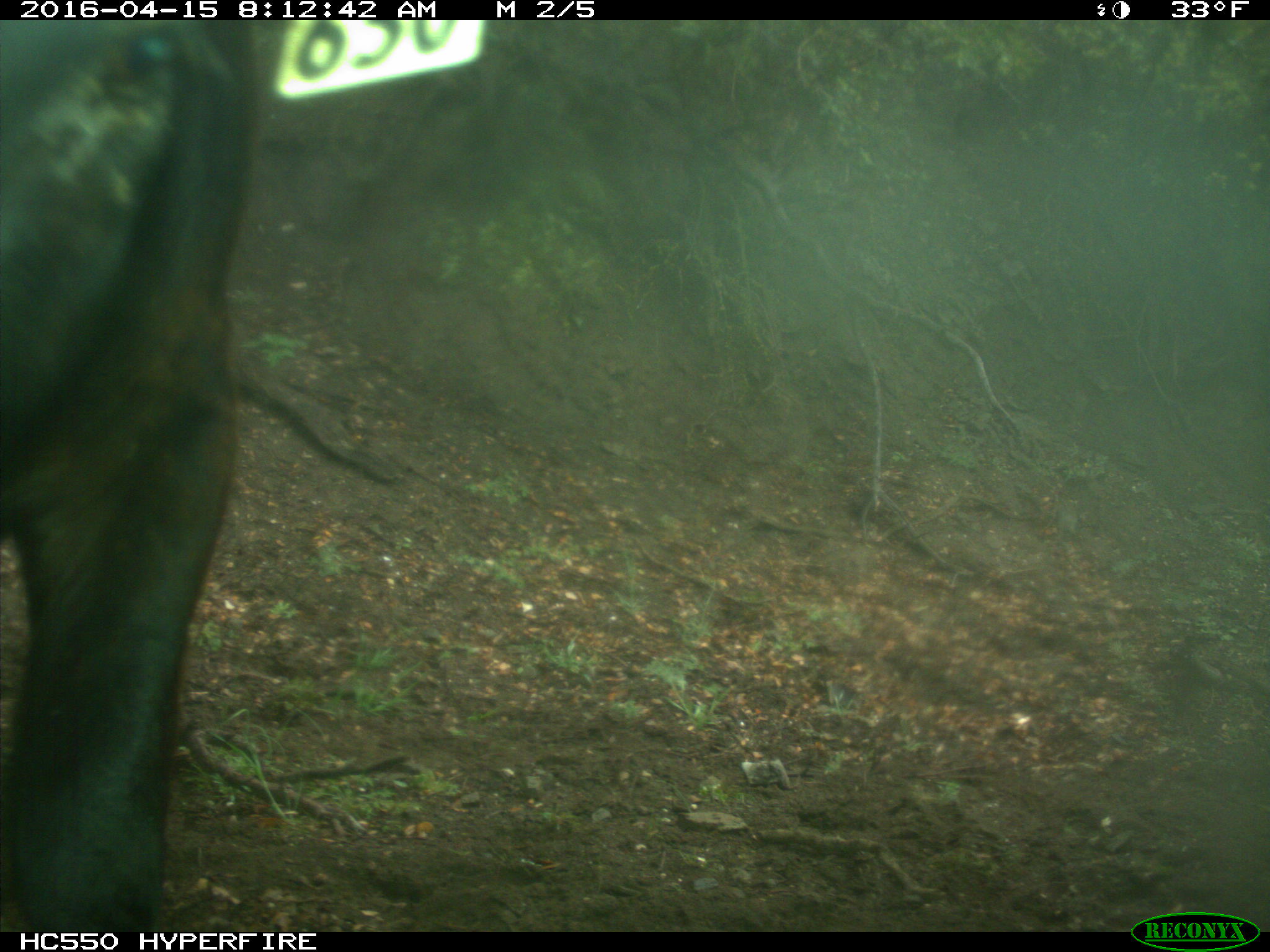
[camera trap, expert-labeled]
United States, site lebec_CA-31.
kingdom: Animalia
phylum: Chordata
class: Mammalia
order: Artiodactyla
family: Bovidae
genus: Bos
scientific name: Bos taurus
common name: domestic cow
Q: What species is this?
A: Bos taurus (domestic cow).